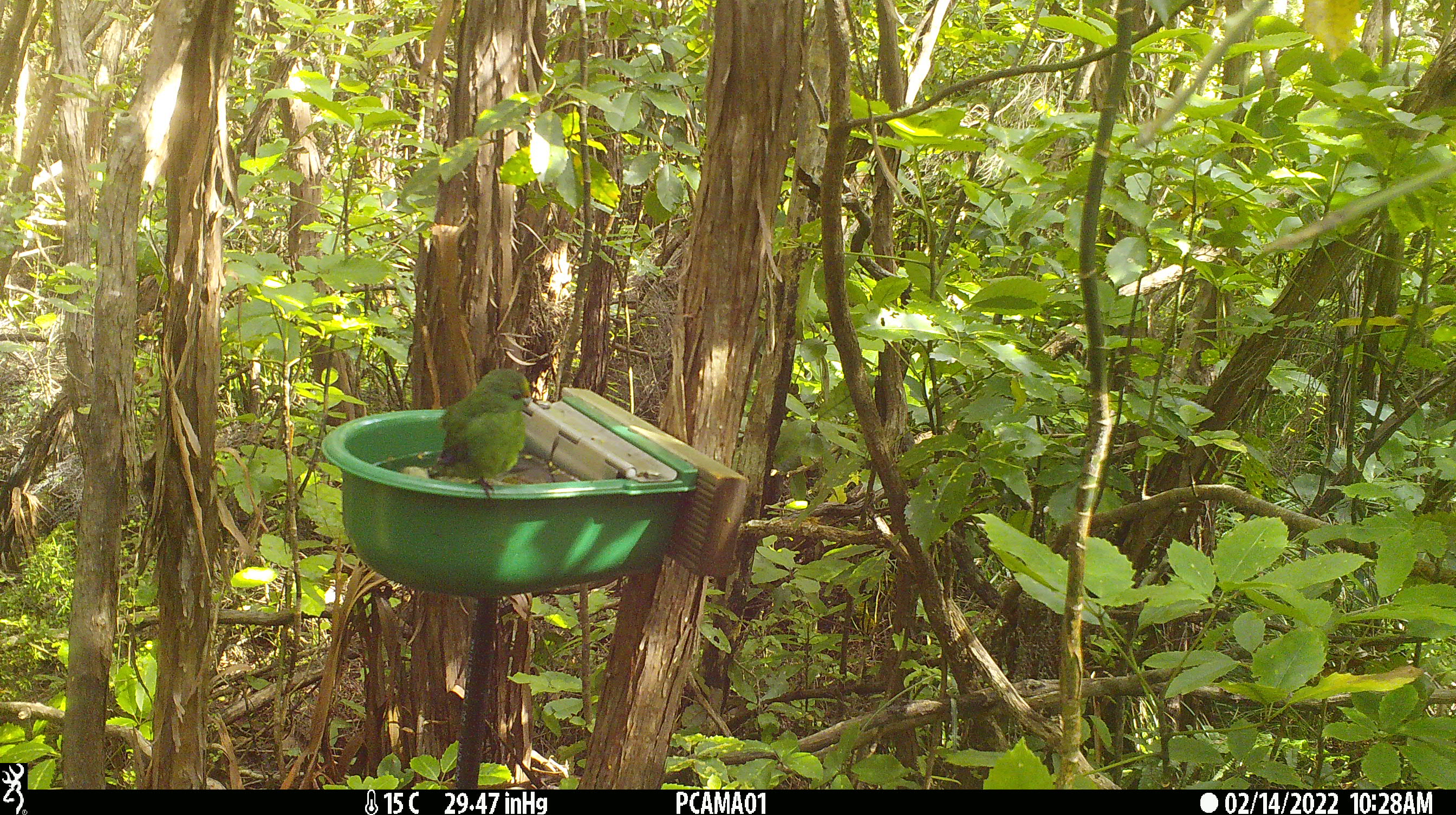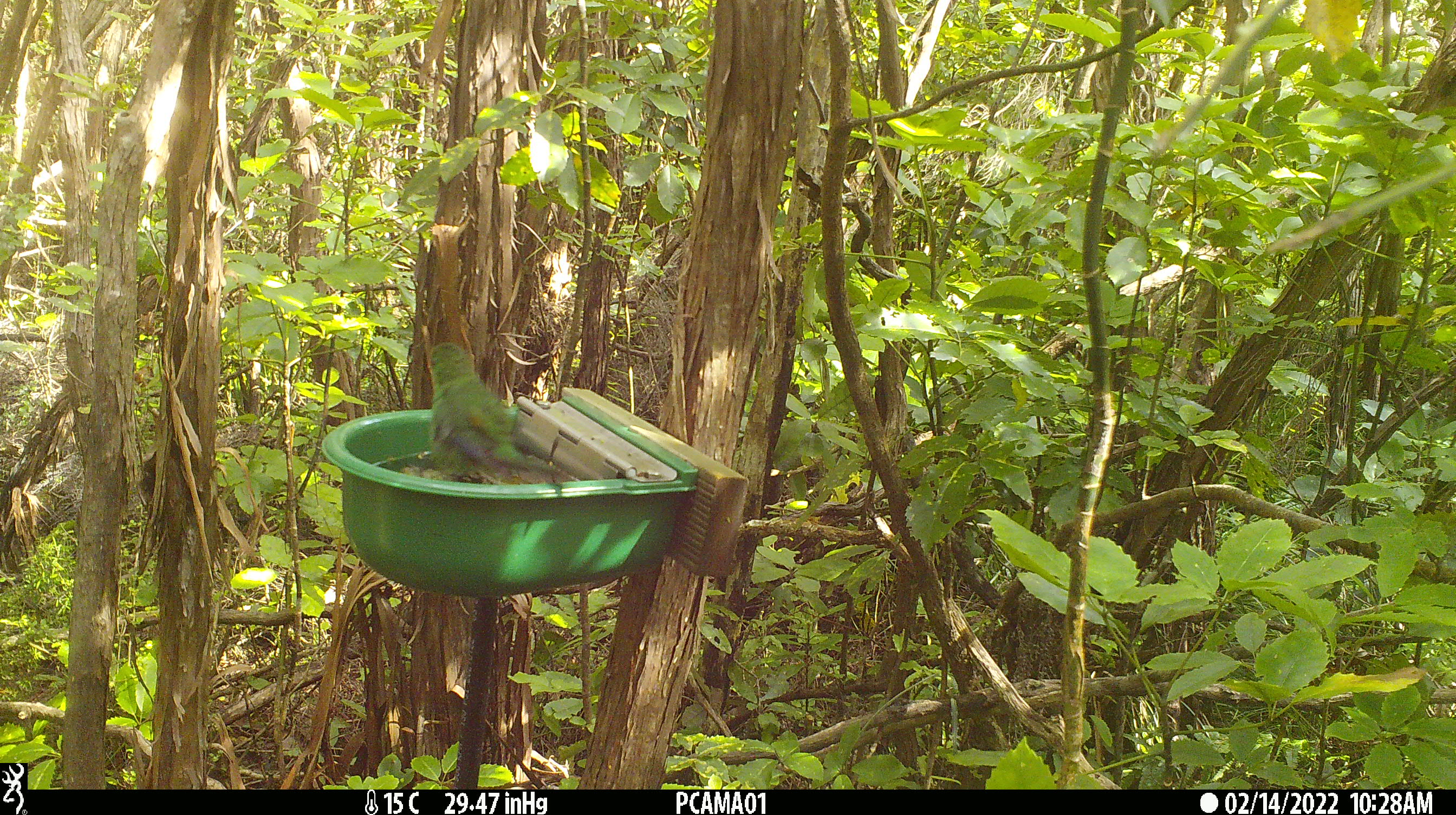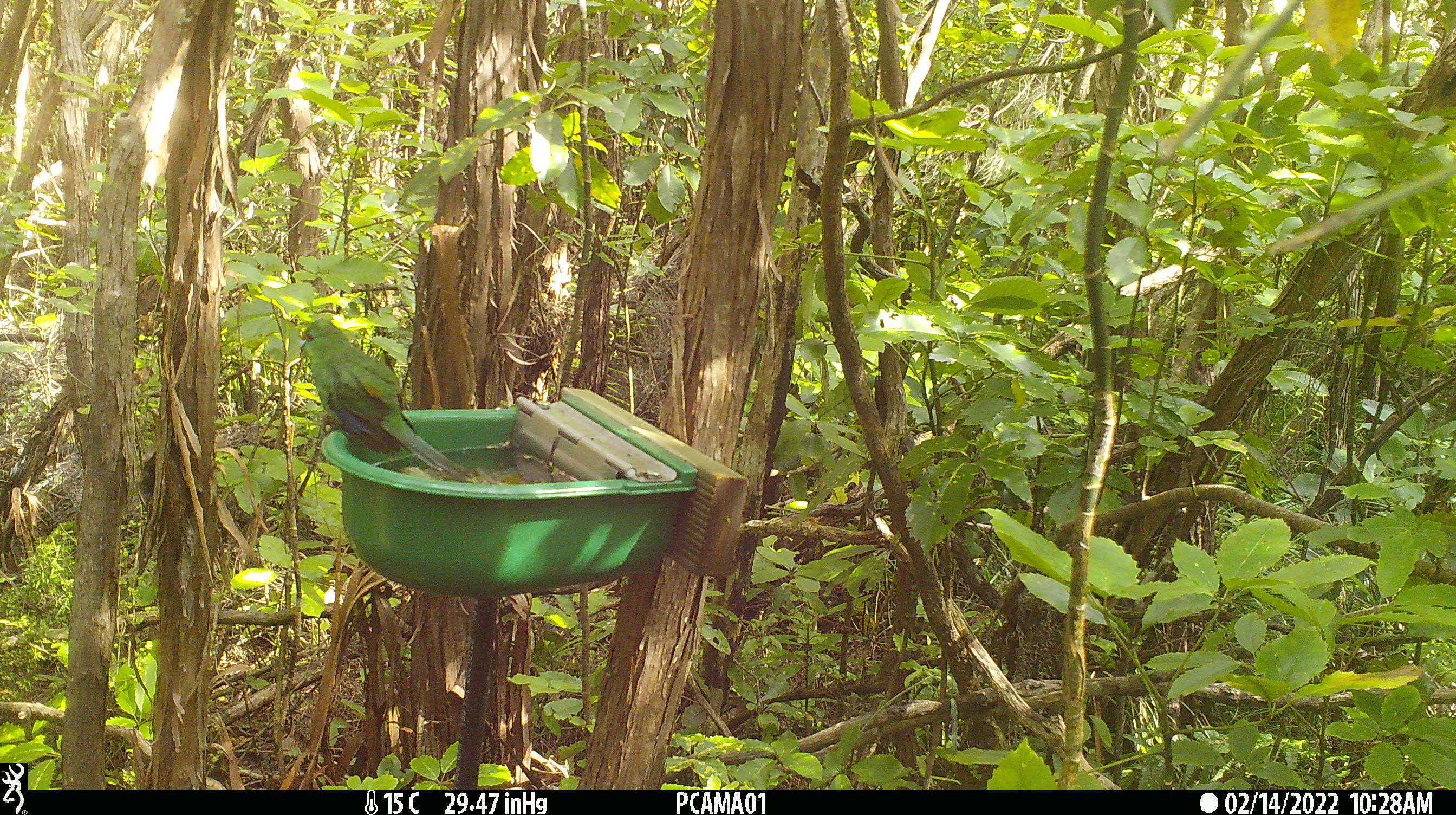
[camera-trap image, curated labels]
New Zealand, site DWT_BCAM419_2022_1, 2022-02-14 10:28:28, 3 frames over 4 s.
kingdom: Animalia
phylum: Chordata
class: Aves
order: Psittaciformes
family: Psittaculidae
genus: Cyanoramphus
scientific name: Cyanoramphus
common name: parakeet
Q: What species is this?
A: Parakeet (Cyanoramphus).